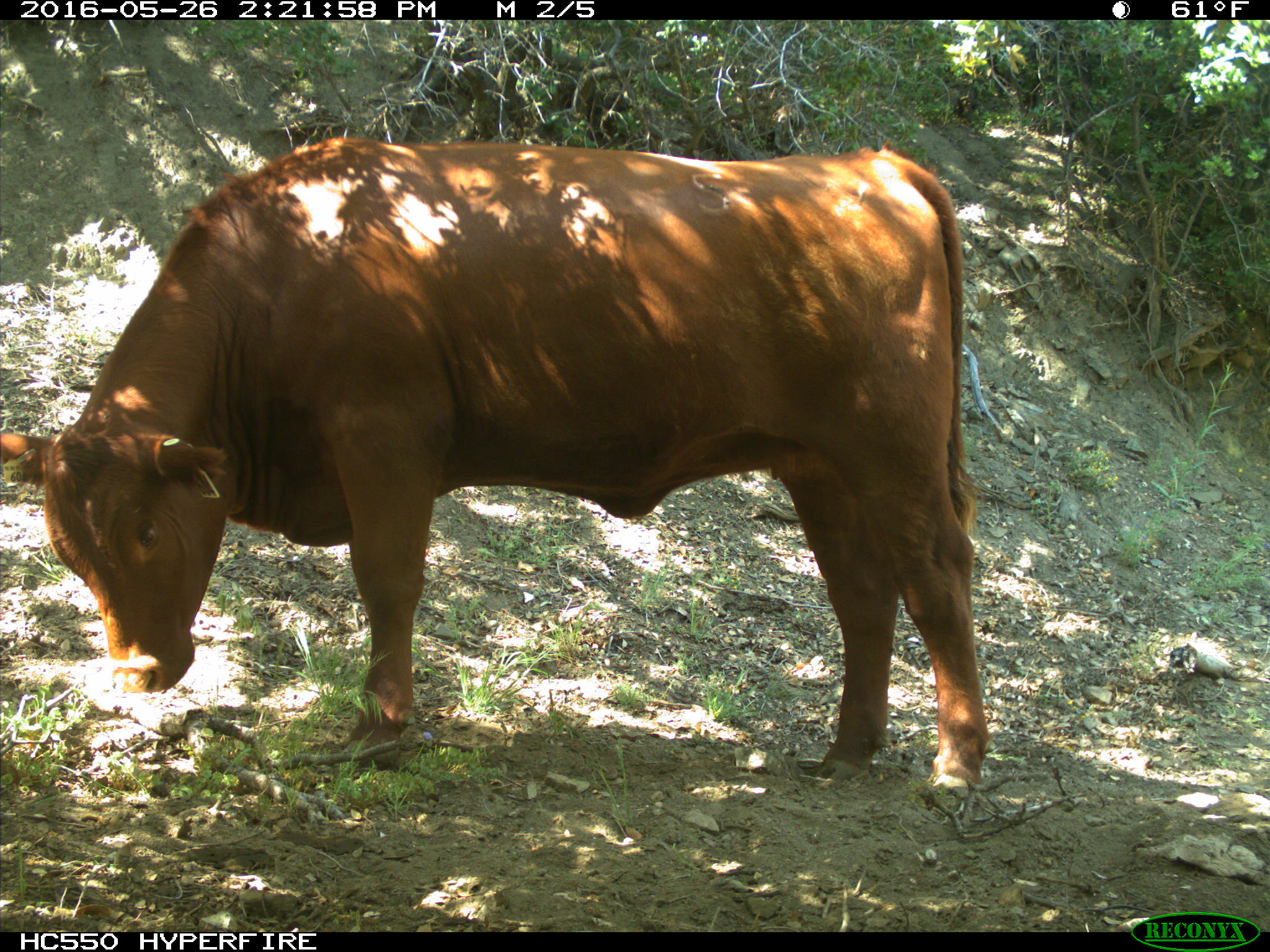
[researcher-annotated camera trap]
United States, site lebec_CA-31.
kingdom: Animalia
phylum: Chordata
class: Mammalia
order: Artiodactyla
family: Bovidae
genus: Bos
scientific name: Bos taurus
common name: domestic cow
Bos taurus (domestic cow).